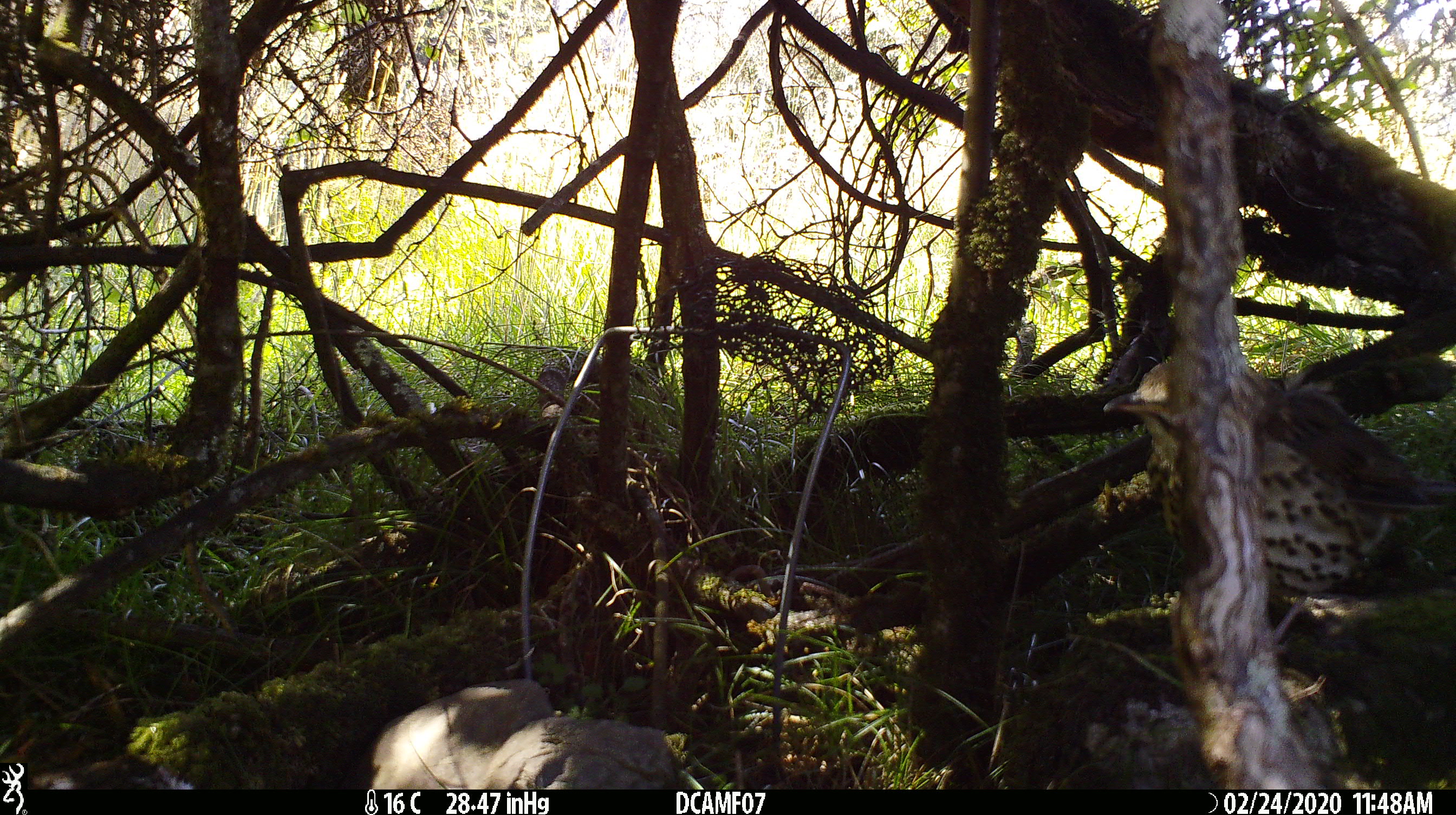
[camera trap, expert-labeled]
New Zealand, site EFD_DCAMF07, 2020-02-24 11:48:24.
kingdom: Animalia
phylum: Chordata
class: Aves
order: Passeriformes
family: Turdidae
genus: Turdus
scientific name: Turdus philomelos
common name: song thrush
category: thrush